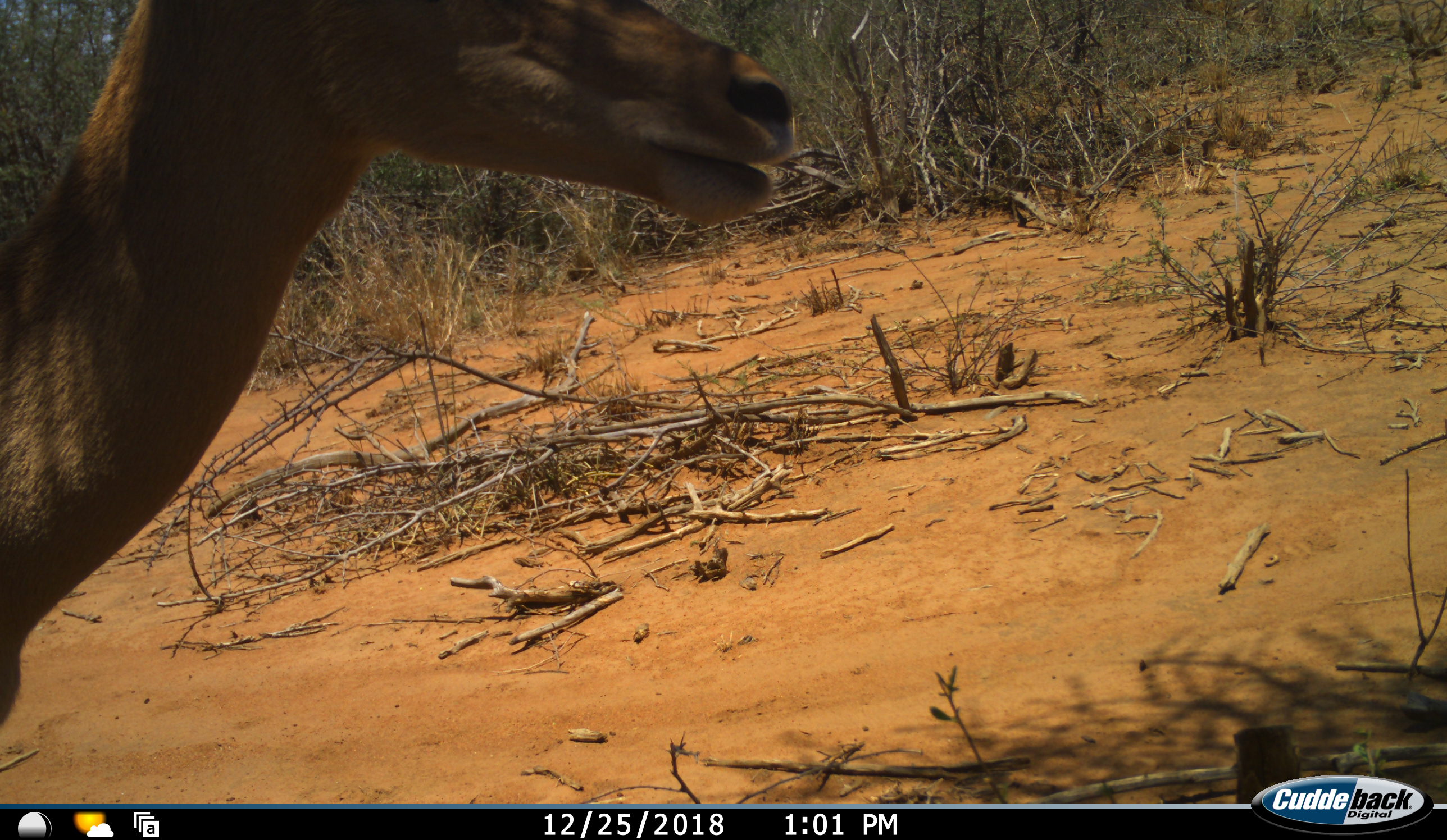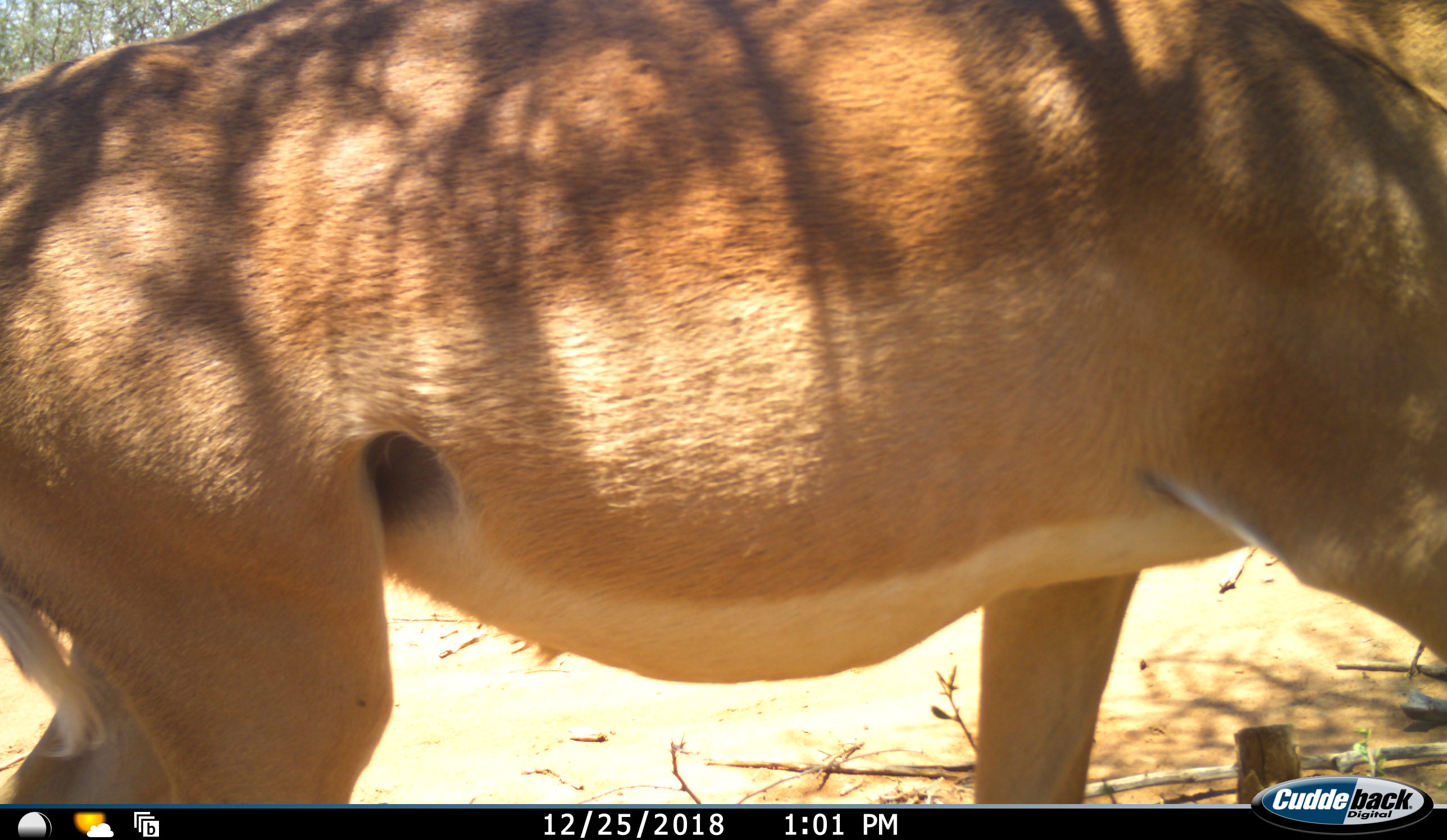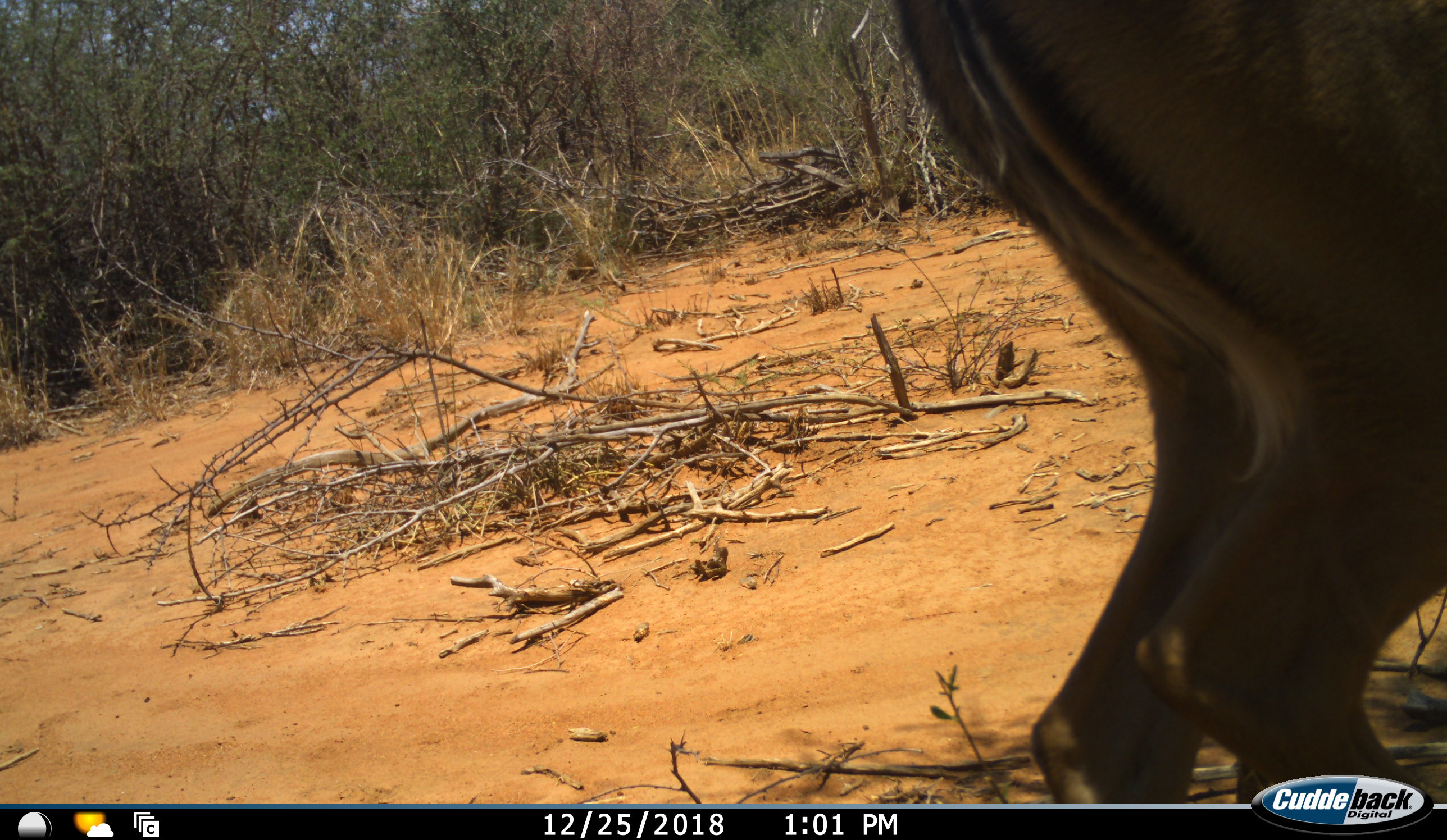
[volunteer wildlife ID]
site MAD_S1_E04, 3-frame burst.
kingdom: Animalia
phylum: Chordata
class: Mammalia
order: Artiodactyla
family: Bovidae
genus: Aepyceros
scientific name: Aepyceros melampus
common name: impala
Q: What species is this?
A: Impala (Aepyceros melampus).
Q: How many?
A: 1.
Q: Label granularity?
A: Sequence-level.